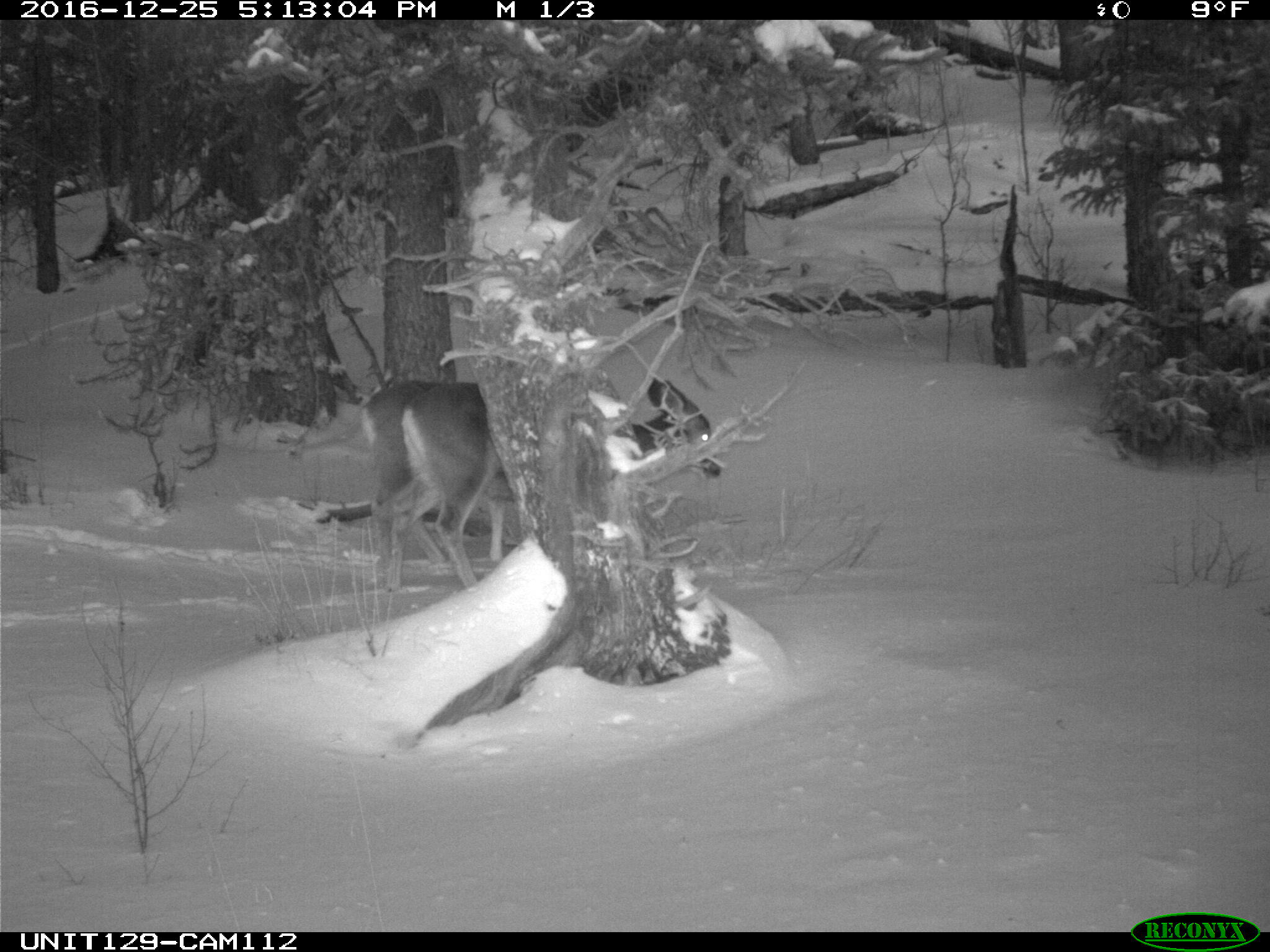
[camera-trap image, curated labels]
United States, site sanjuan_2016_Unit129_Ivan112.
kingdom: Animalia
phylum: Chordata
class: Mammalia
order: Artiodactyla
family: Cervidae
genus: Odocoileus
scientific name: Odocoileus hemionus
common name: mule deer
Odocoileus hemionus (mule deer).